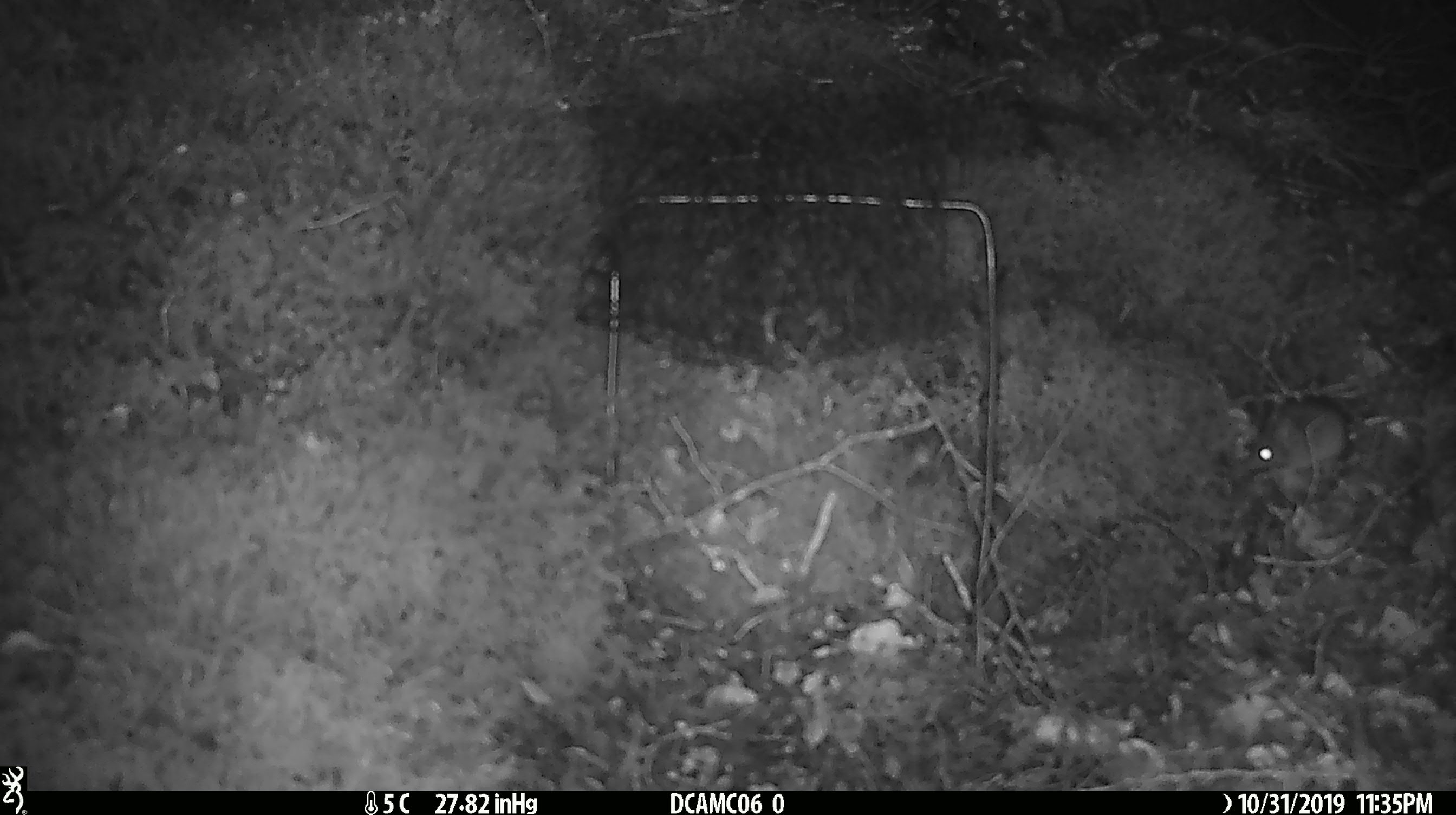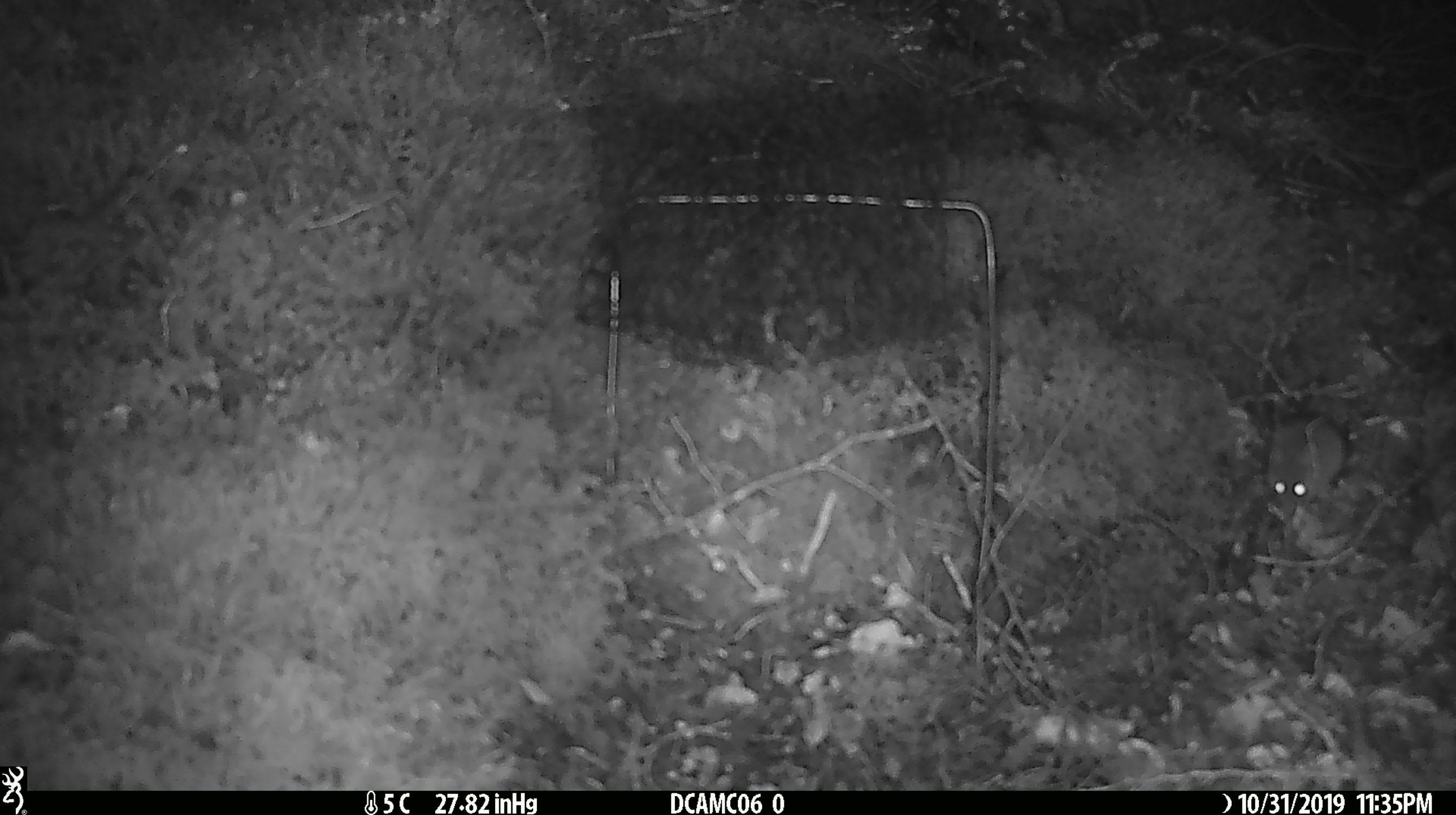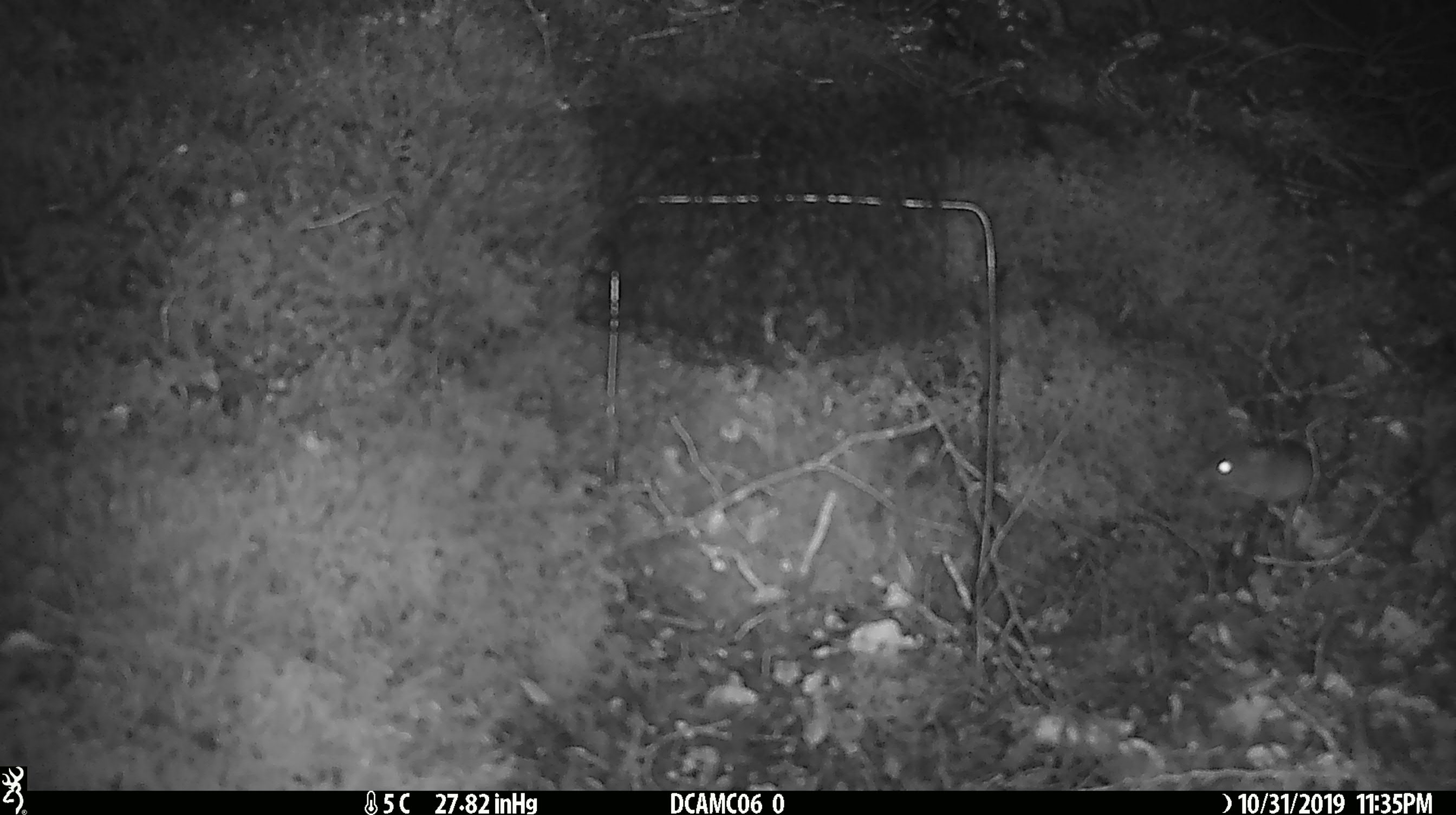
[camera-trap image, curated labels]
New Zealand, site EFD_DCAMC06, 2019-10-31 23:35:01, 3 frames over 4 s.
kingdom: Animalia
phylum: Chordata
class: Mammalia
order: Rodentia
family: Muridae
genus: Mus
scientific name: Mus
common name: mouse